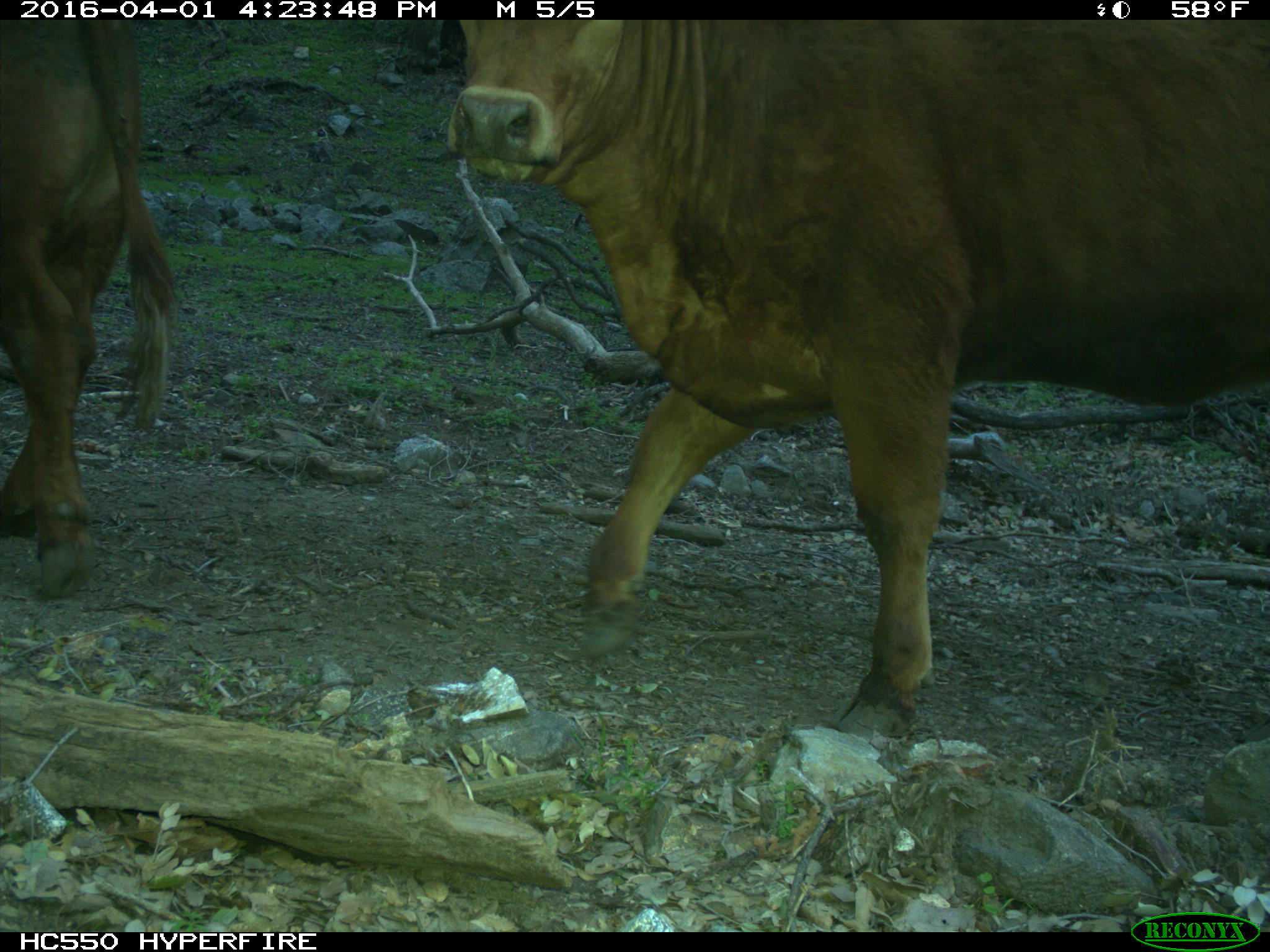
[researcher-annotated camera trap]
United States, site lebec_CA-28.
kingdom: Animalia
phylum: Chordata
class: Mammalia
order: Artiodactyla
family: Bovidae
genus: Bos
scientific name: Bos taurus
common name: domestic cow